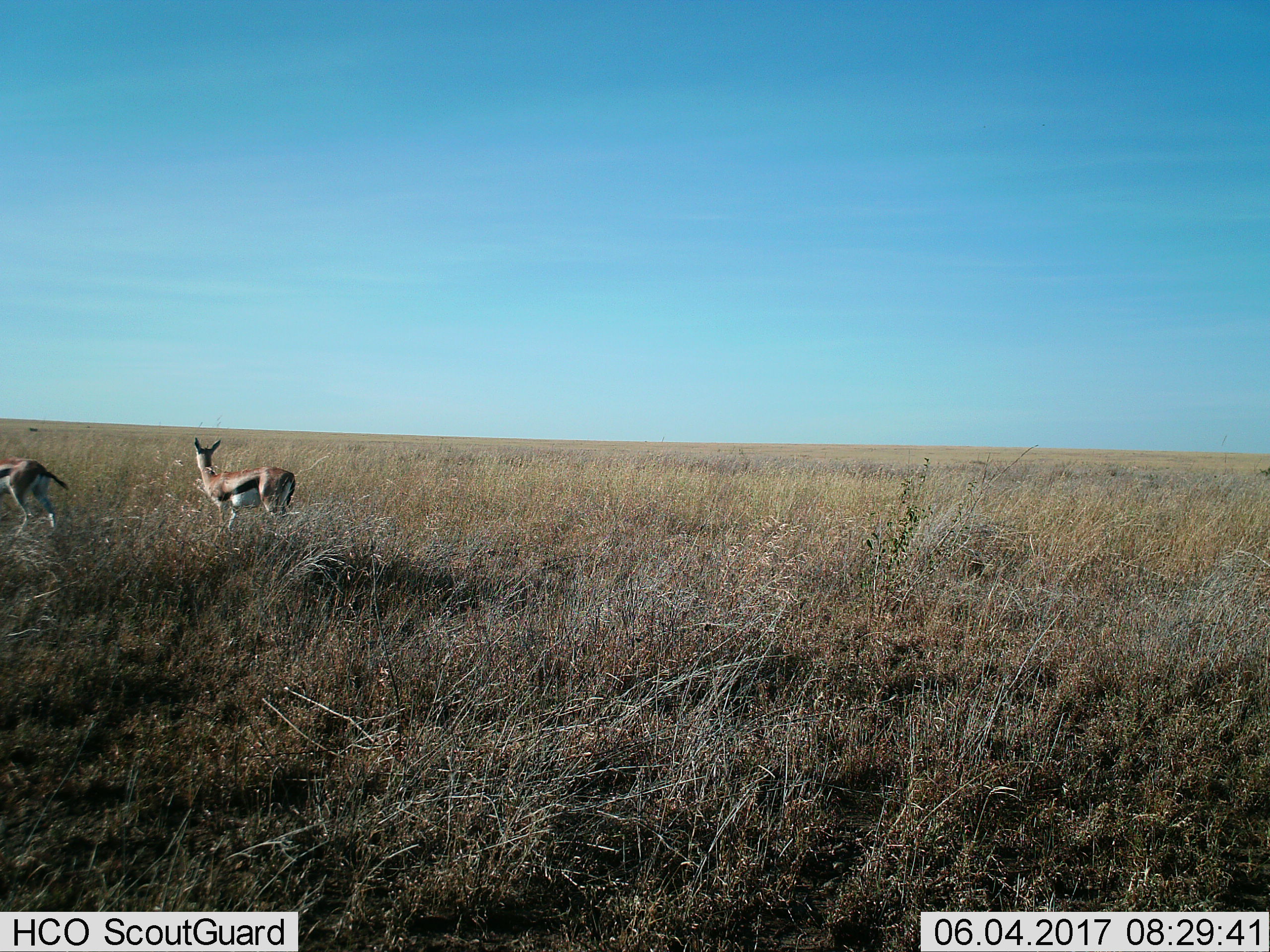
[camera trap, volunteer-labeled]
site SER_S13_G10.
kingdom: Animalia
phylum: Chordata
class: Mammalia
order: Artiodactyla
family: Bovidae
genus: Eudorcas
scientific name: Eudorcas thomsonii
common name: thomson's gazelle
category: gazellethomsons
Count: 2.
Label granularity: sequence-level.